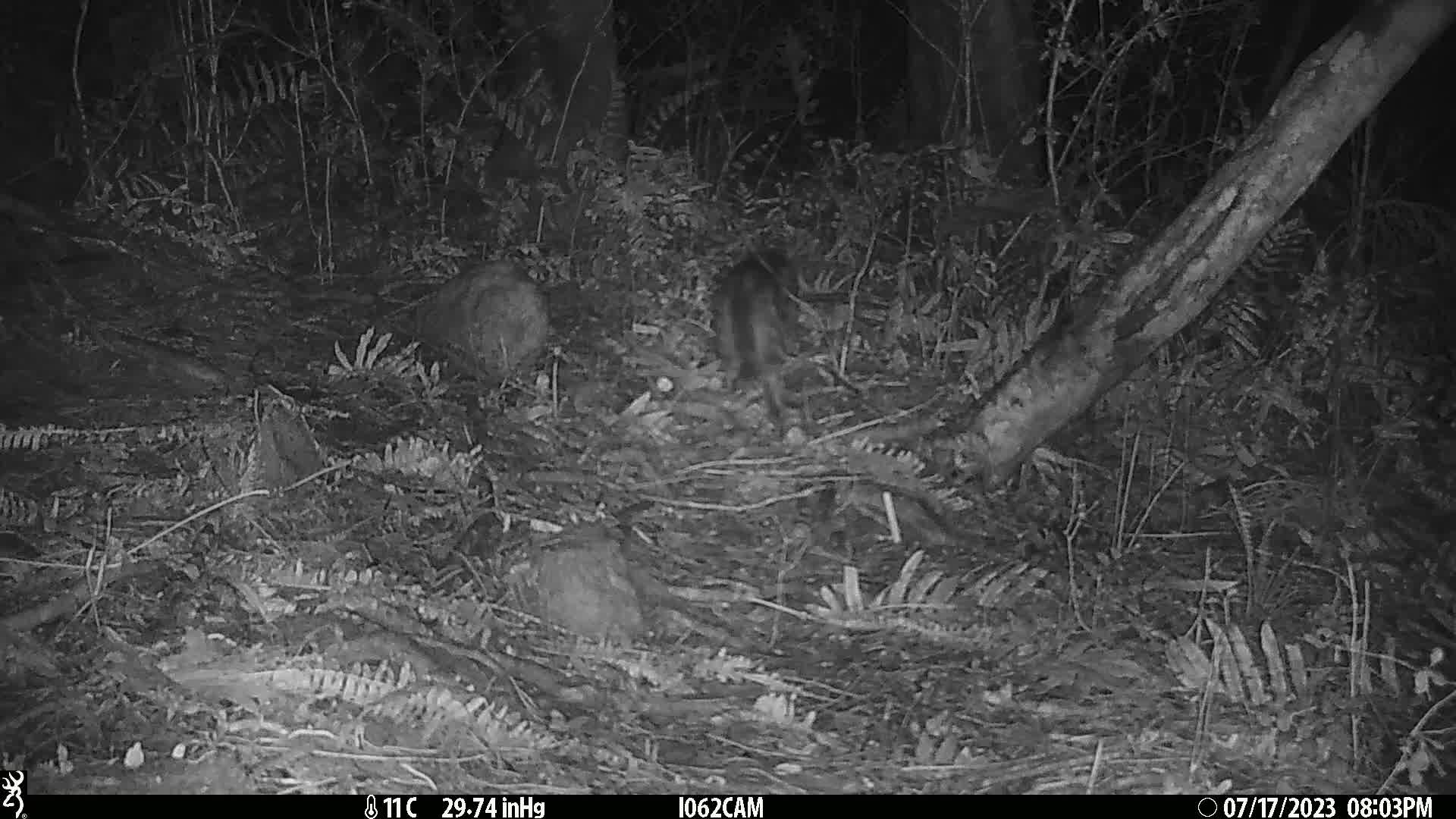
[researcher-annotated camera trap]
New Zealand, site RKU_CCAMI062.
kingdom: Animalia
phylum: Chordata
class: Mammalia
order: Carnivora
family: Felidae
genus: Felis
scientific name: Felis catus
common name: domestic cat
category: cat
Cat (domestic cat) (Felis catus).